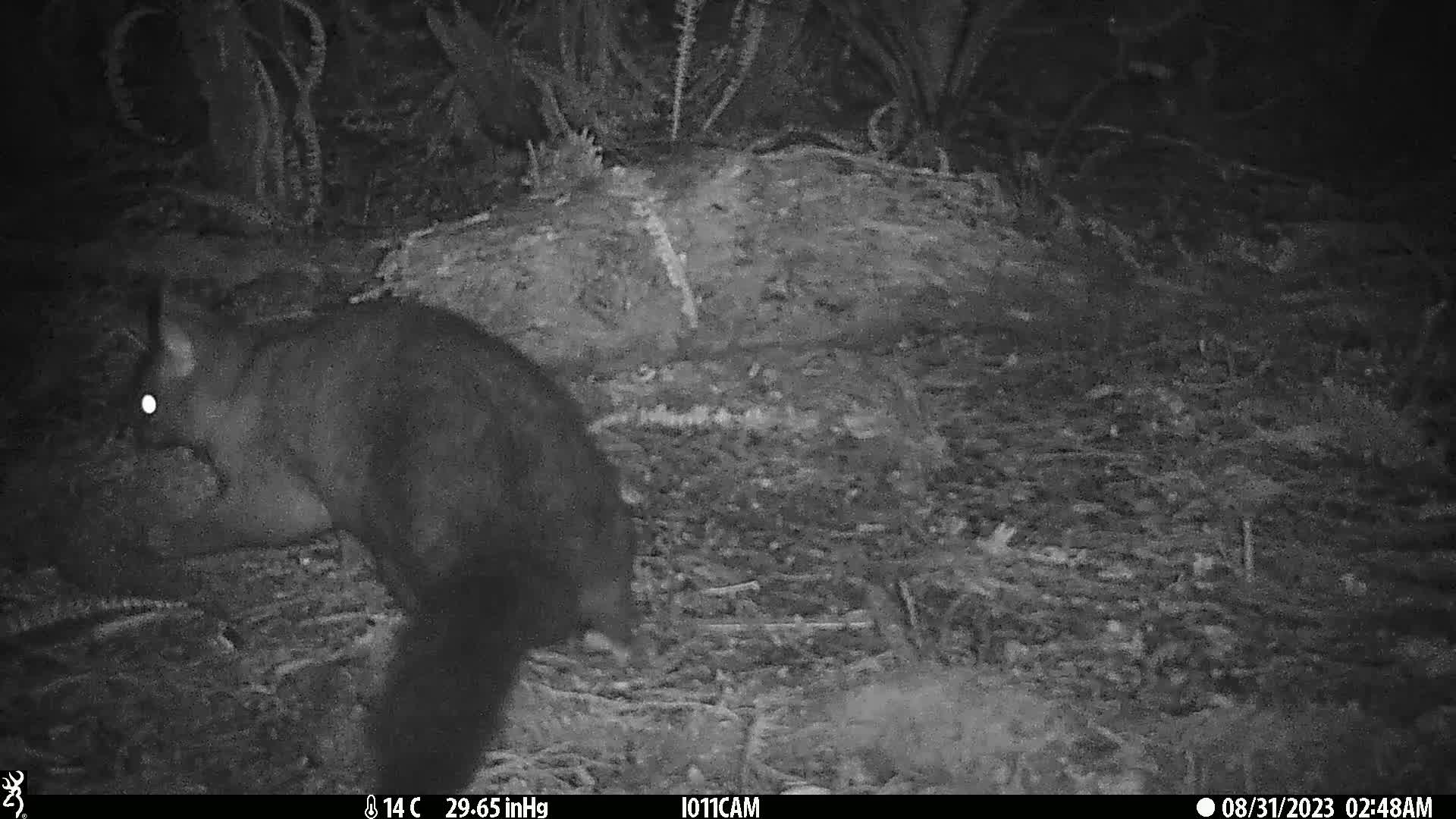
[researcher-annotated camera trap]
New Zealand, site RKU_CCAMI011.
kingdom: Animalia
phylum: Chordata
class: Mammalia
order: Diprotodontia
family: Phalangeridae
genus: Trichosurus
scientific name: Trichosurus vulpecula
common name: common brushtail possum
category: possum